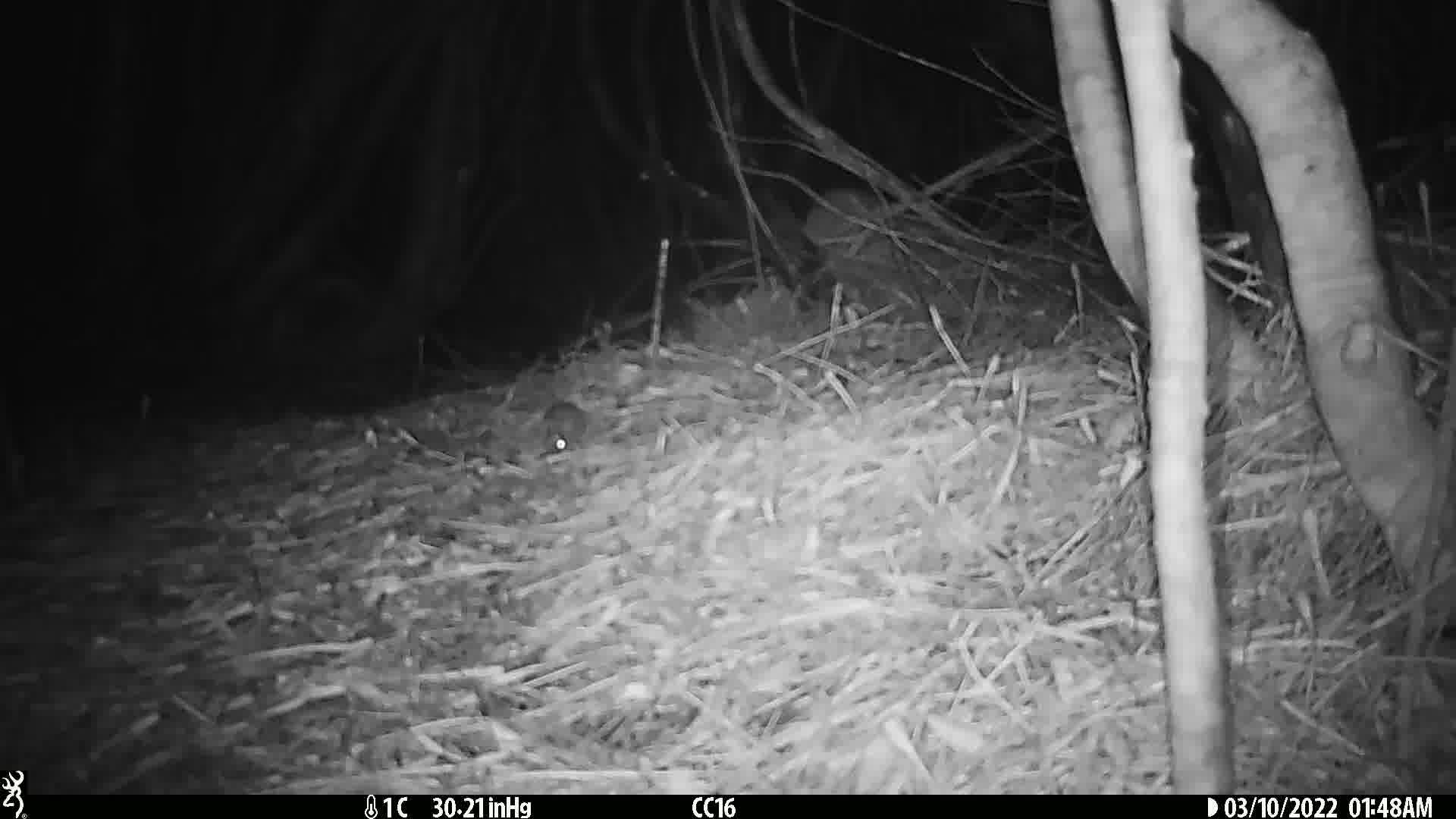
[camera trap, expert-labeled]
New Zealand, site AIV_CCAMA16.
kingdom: Animalia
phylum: Chordata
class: Mammalia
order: Rodentia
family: Muridae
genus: Mus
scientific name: Mus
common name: mouse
Mouse (Mus).